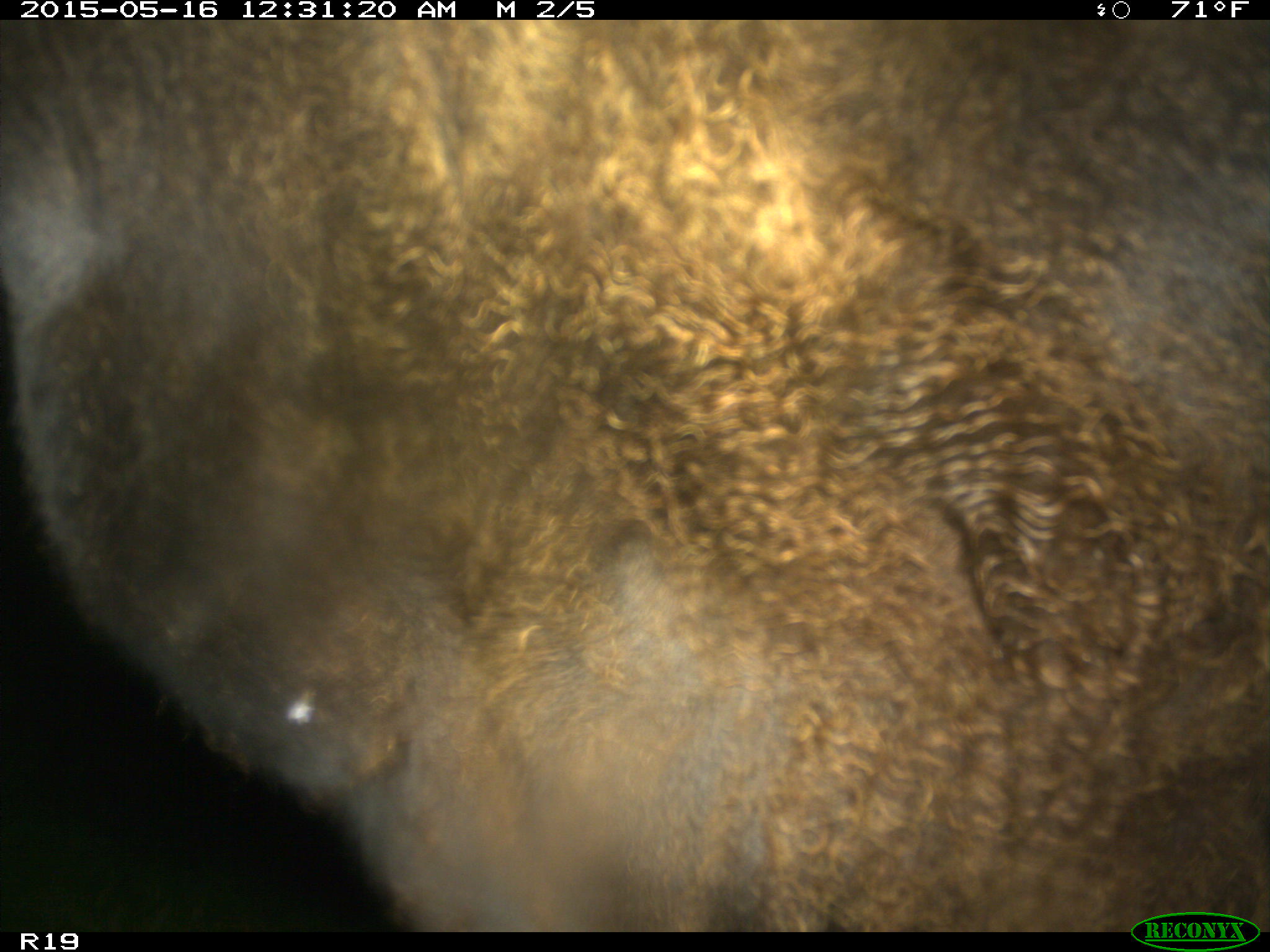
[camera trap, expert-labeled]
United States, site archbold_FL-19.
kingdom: Animalia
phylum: Chordata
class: Mammalia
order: Artiodactyla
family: Bovidae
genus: Bos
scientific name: Bos taurus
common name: domestic cow